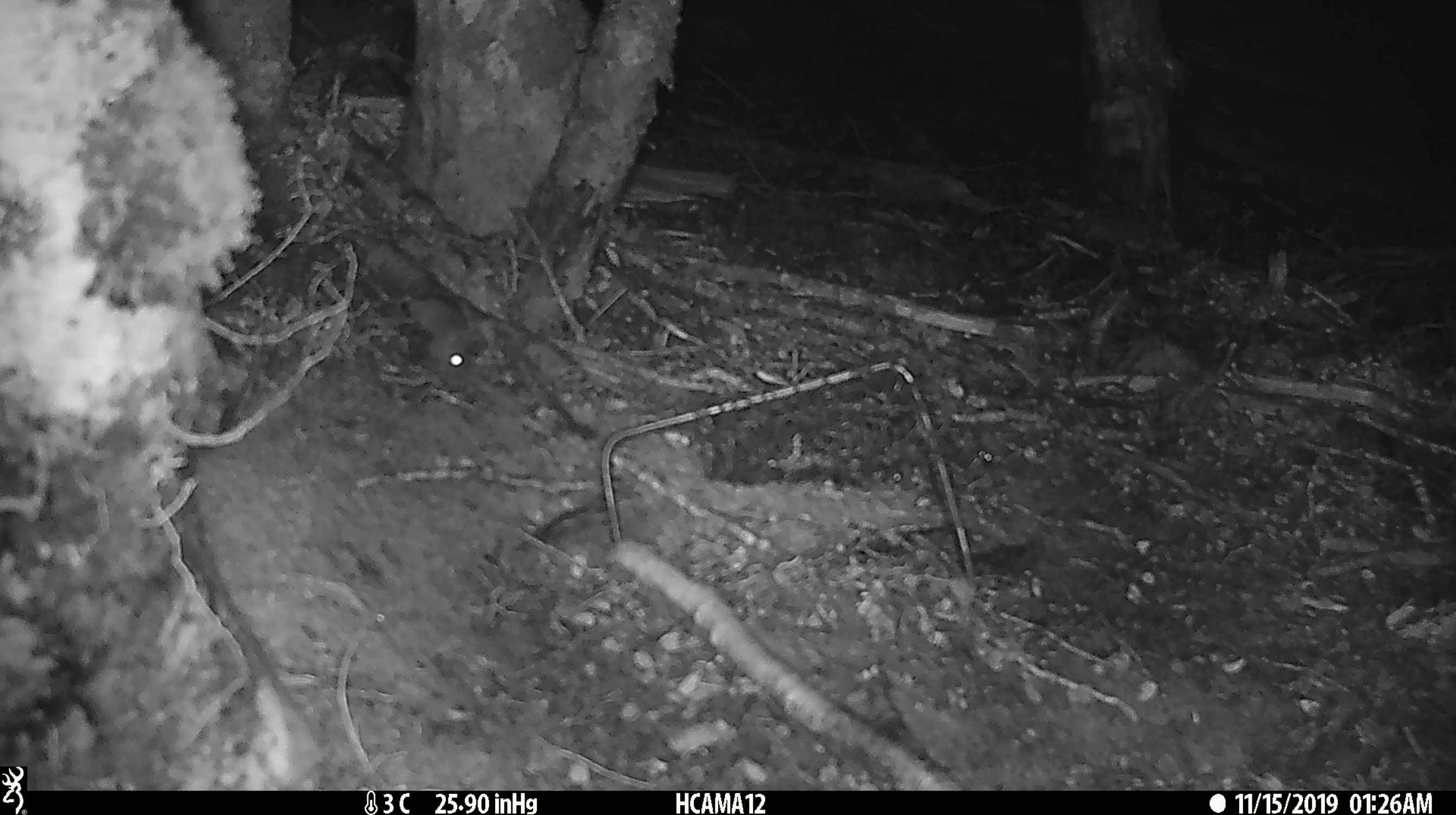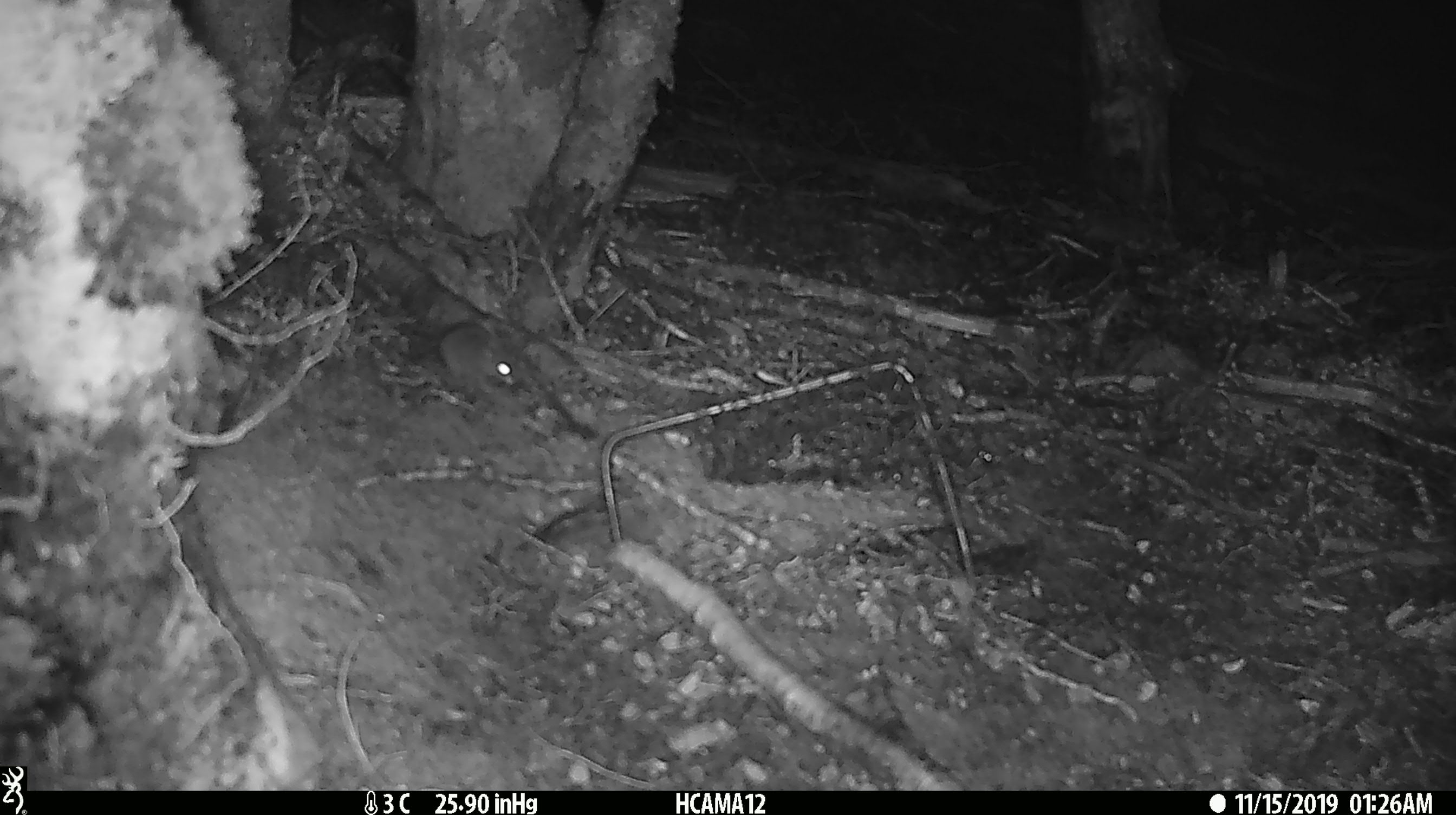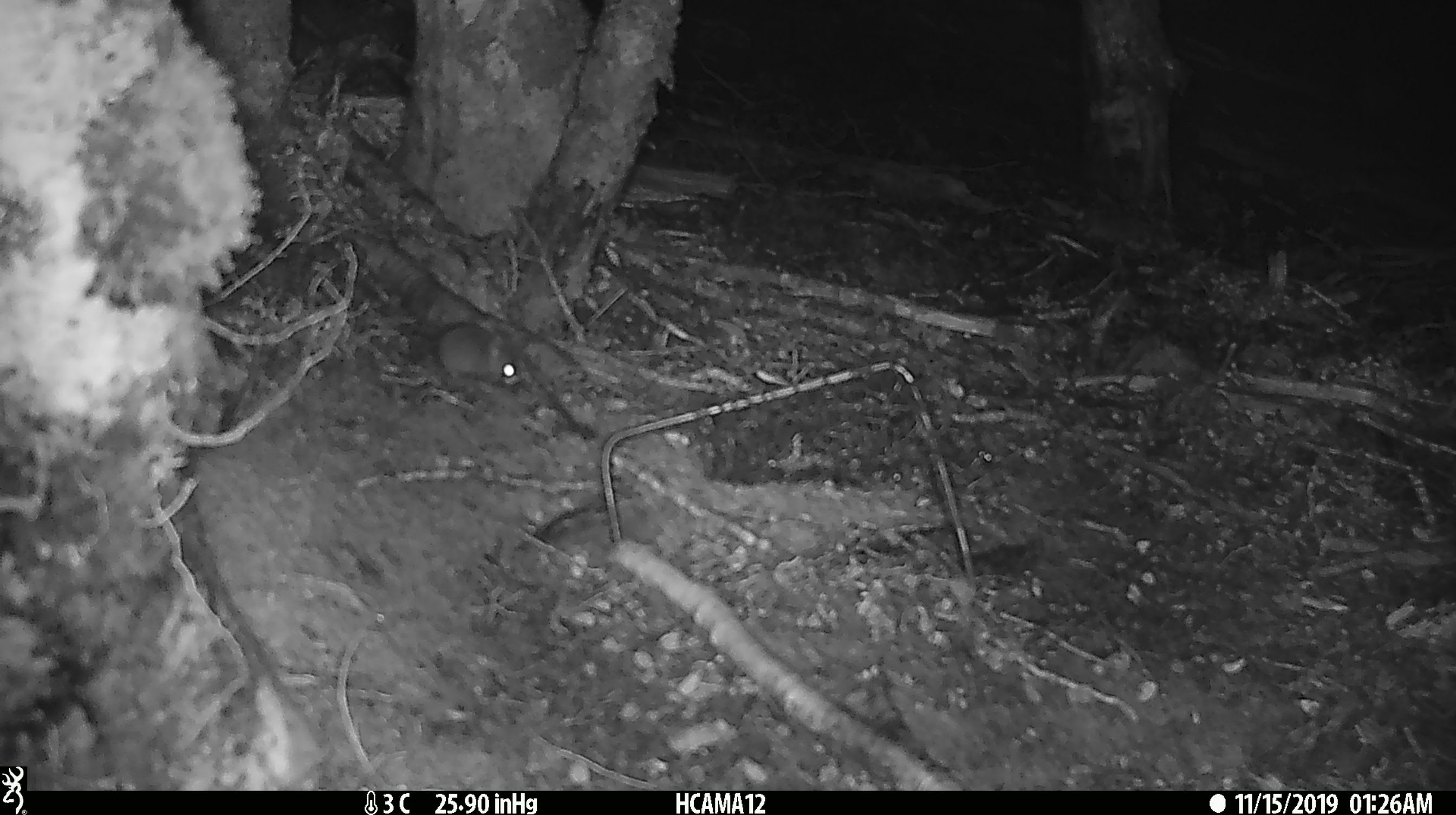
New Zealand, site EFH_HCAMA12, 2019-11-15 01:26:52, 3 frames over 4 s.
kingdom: Animalia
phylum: Chordata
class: Mammalia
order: Rodentia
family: Muridae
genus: Mus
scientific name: Mus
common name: mouse